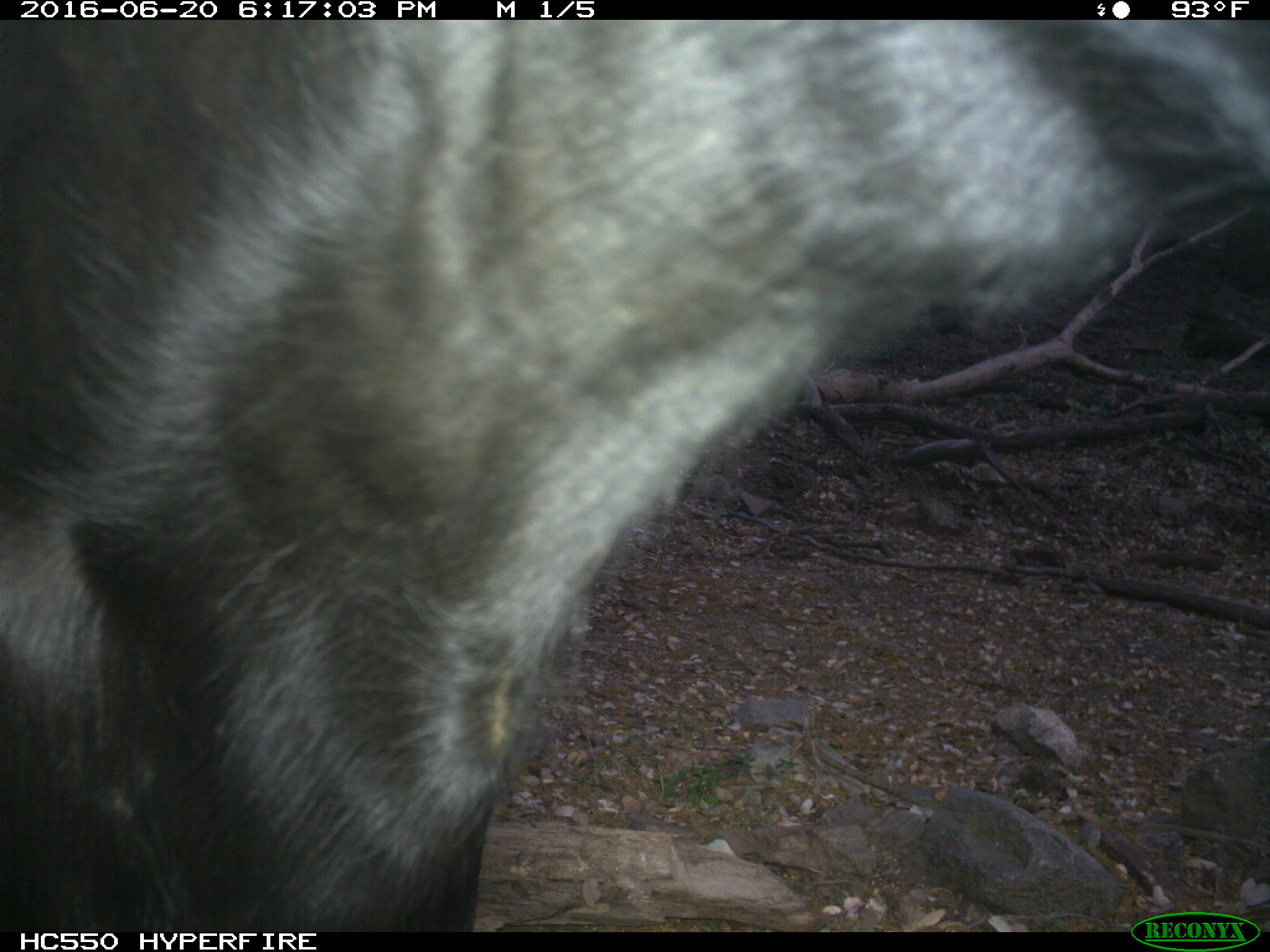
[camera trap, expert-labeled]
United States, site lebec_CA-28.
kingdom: Animalia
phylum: Chordata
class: Mammalia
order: Artiodactyla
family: Bovidae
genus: Bos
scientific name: Bos taurus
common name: domestic cow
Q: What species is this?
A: Bos taurus (domestic cow).